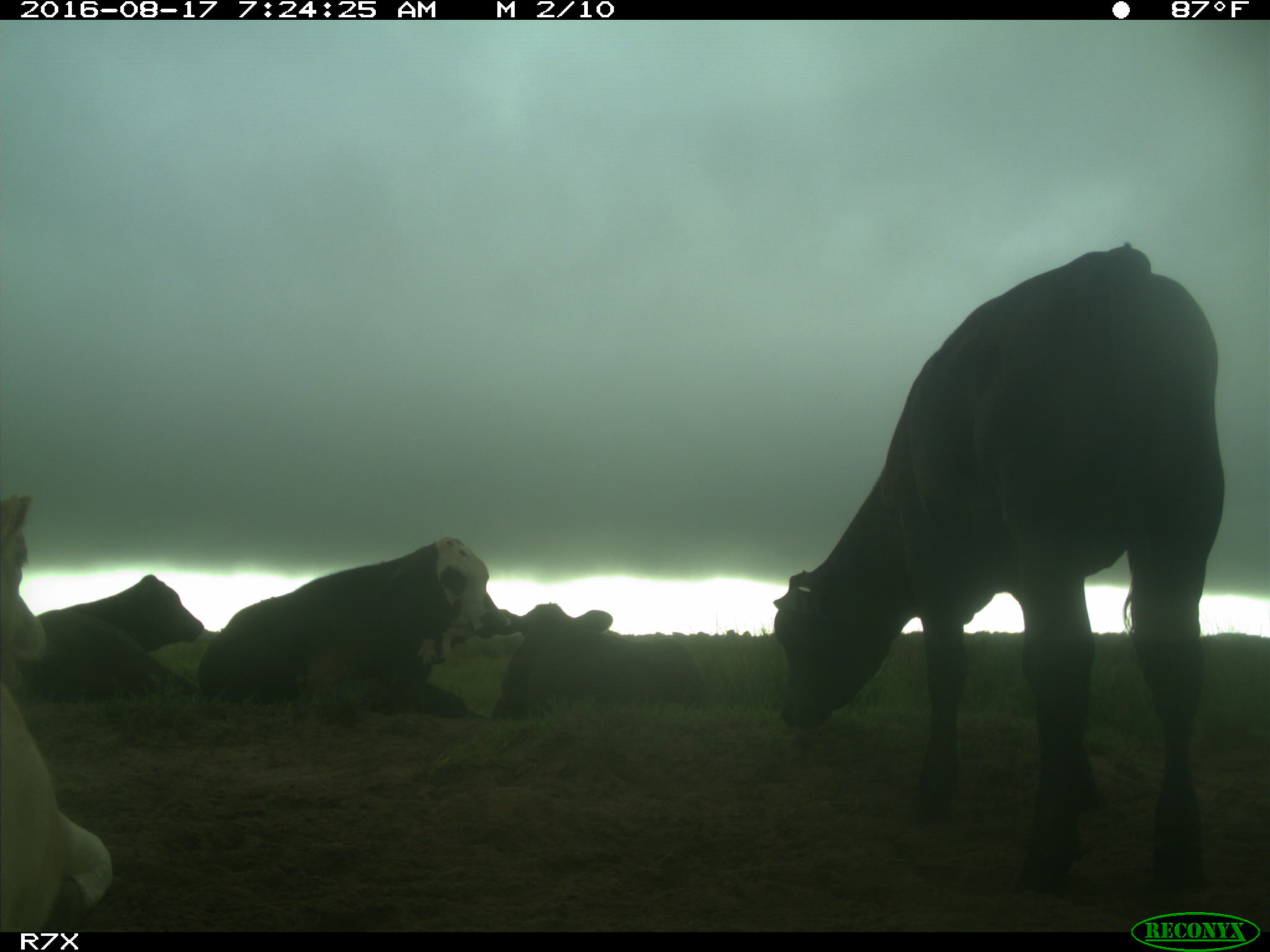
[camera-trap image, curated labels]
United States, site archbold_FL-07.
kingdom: Animalia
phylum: Chordata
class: Mammalia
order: Artiodactyla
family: Bovidae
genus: Bos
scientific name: Bos taurus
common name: domestic cow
Bos taurus (domestic cow).